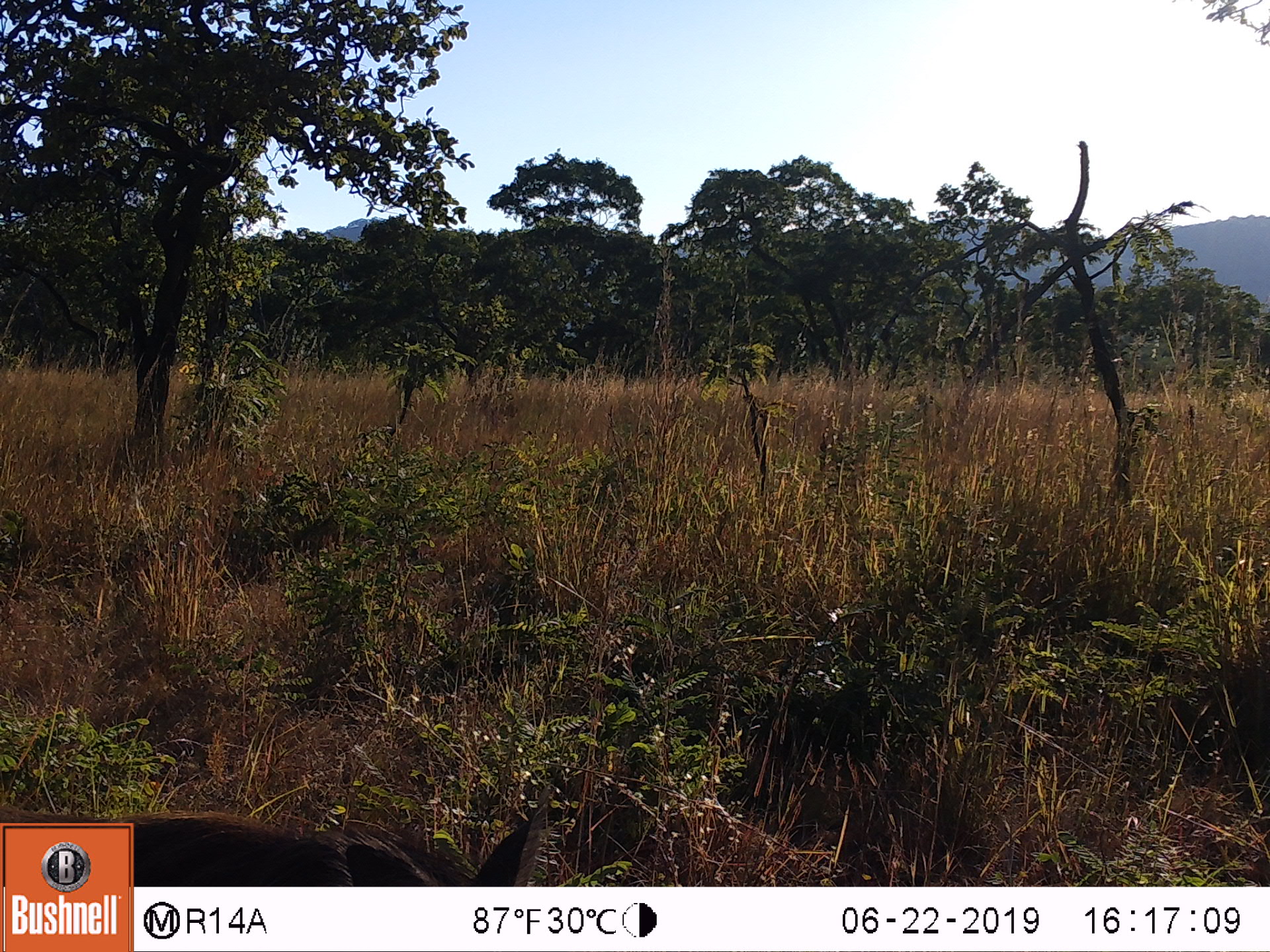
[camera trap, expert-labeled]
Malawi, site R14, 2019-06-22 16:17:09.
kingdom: Animalia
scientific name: Animalia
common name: other animal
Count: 1.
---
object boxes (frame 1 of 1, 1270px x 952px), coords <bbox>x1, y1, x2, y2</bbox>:
other animal: <bbox>136, 792, 561, 886</bbox>